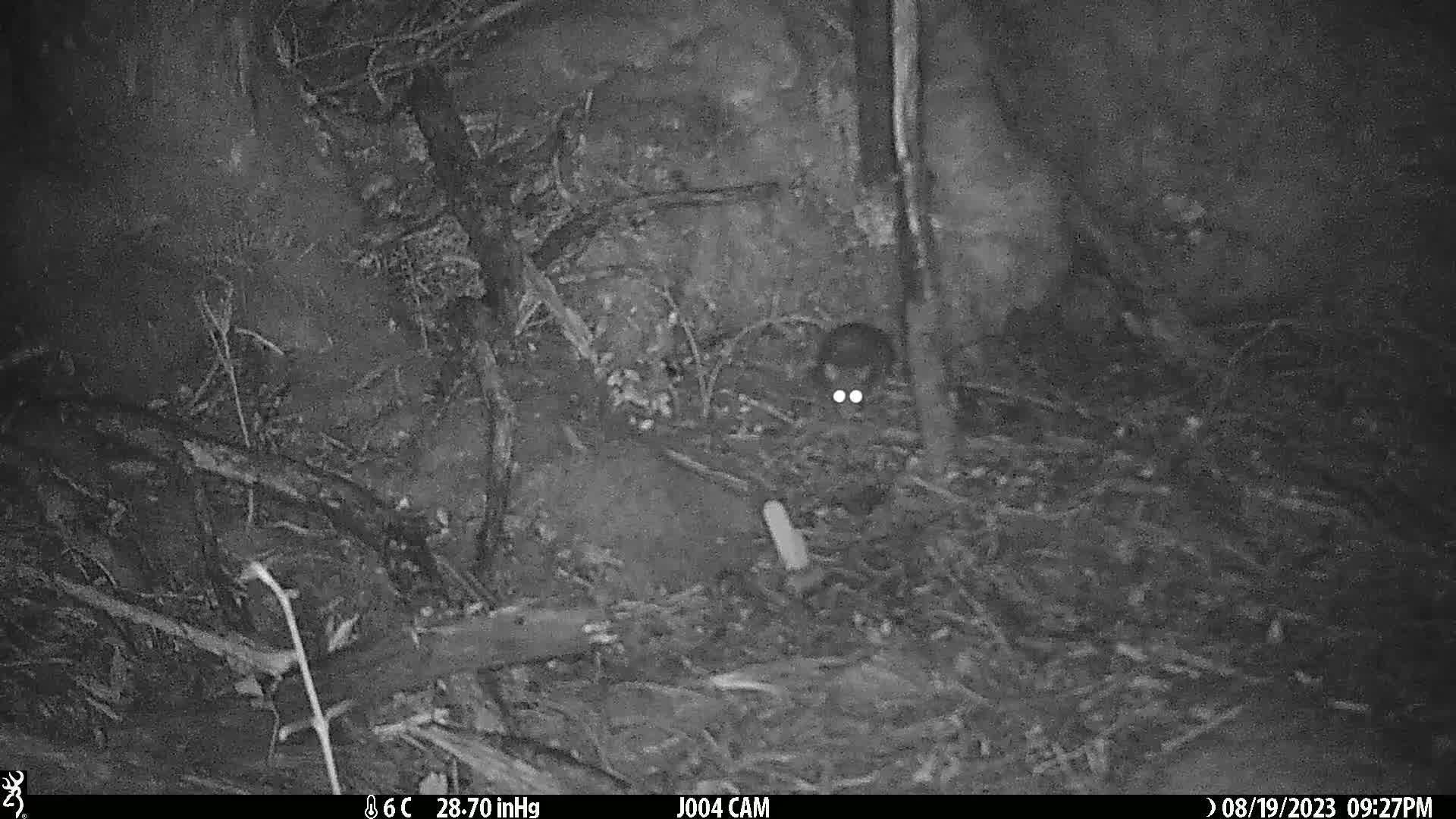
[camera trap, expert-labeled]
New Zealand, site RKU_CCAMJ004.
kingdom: Animalia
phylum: Chordata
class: Mammalia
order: Rodentia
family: Muridae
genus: Rattus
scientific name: Rattus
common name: rat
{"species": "rat (Rattus)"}